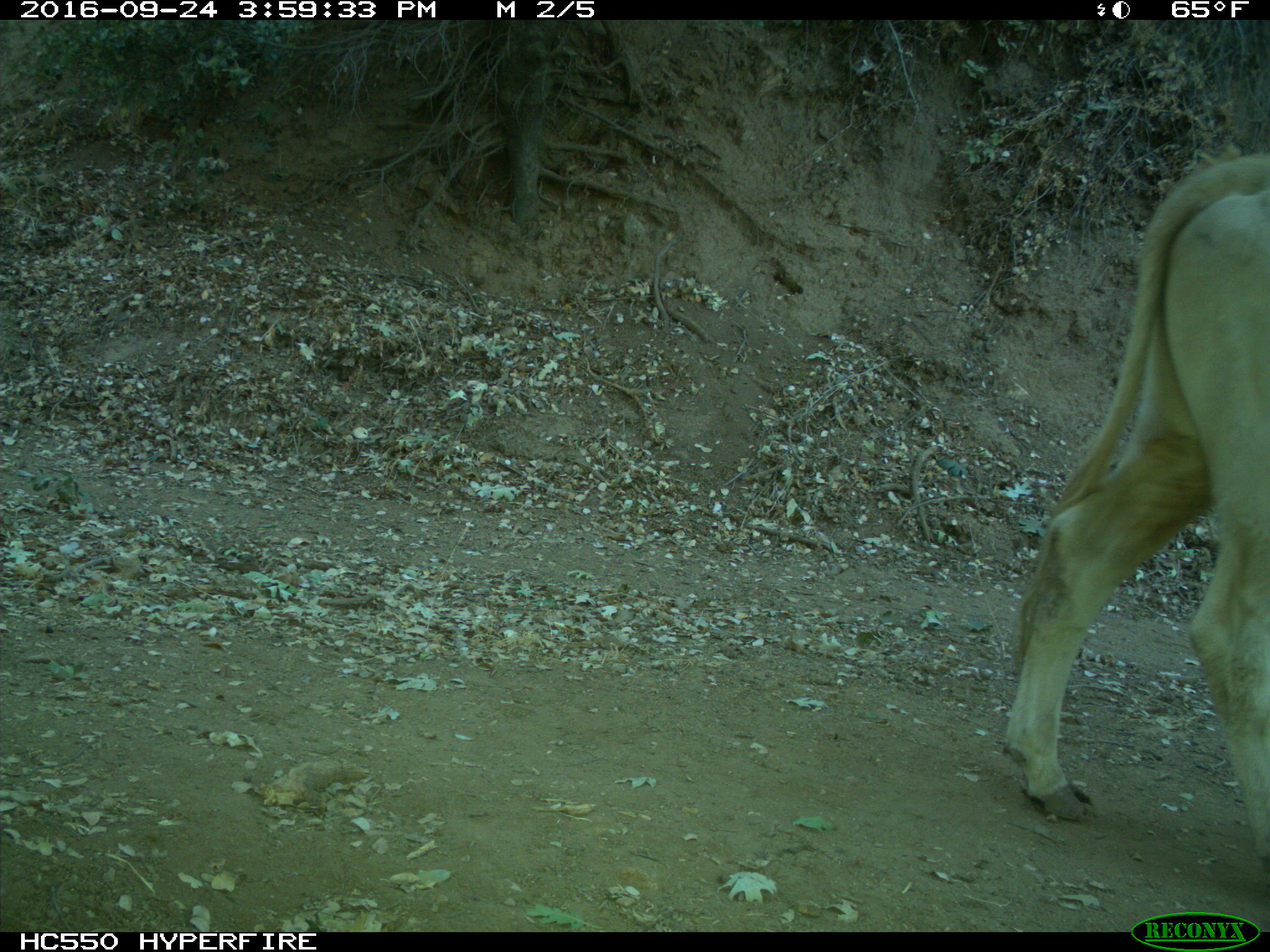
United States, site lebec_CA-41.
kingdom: Animalia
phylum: Chordata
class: Mammalia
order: Artiodactyla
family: Bovidae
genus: Bos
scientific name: Bos taurus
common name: domestic cow